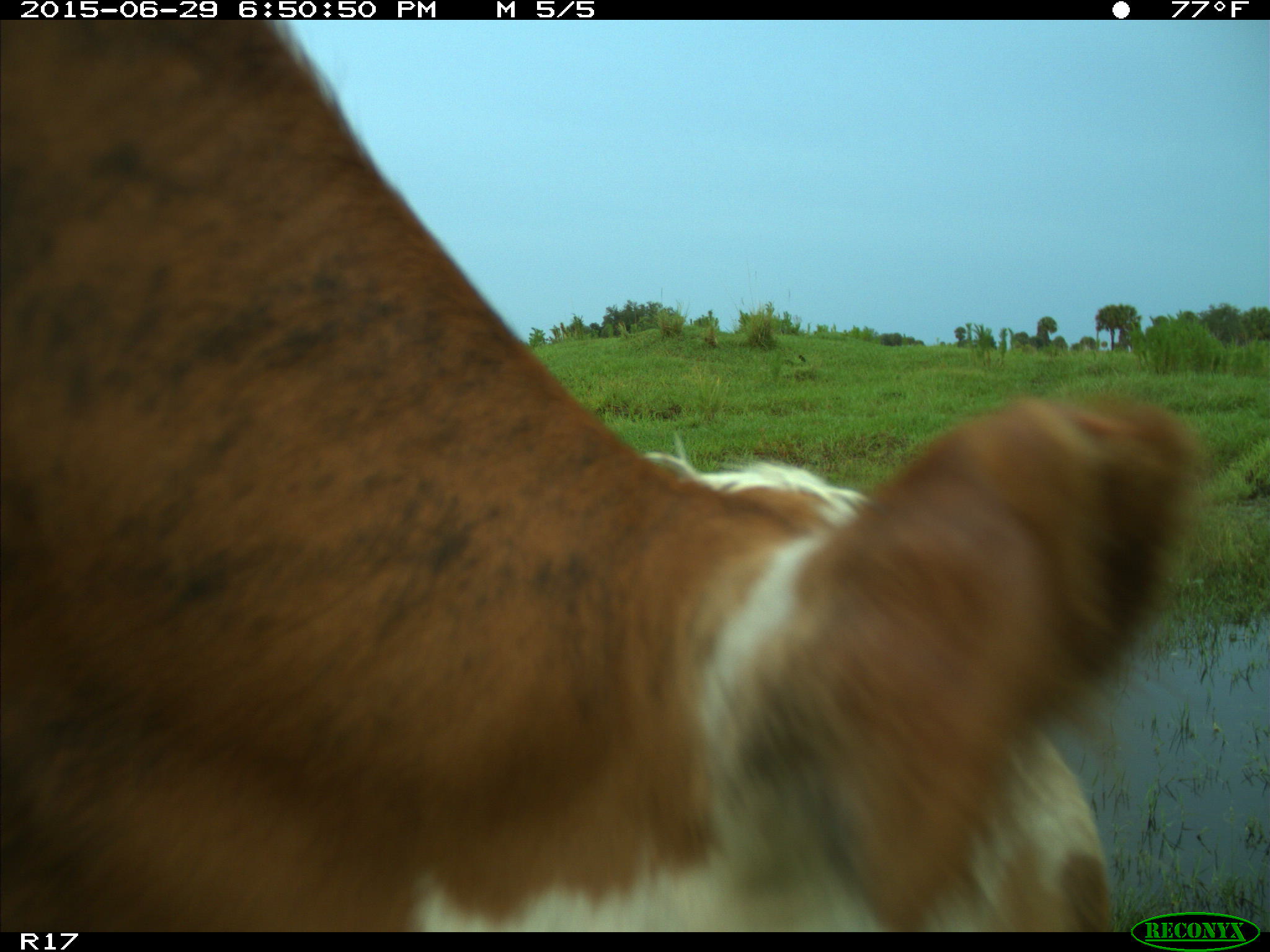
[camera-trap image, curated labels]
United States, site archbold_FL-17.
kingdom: Animalia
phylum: Chordata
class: Mammalia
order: Artiodactyla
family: Bovidae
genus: Bos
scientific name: Bos taurus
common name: domestic cow